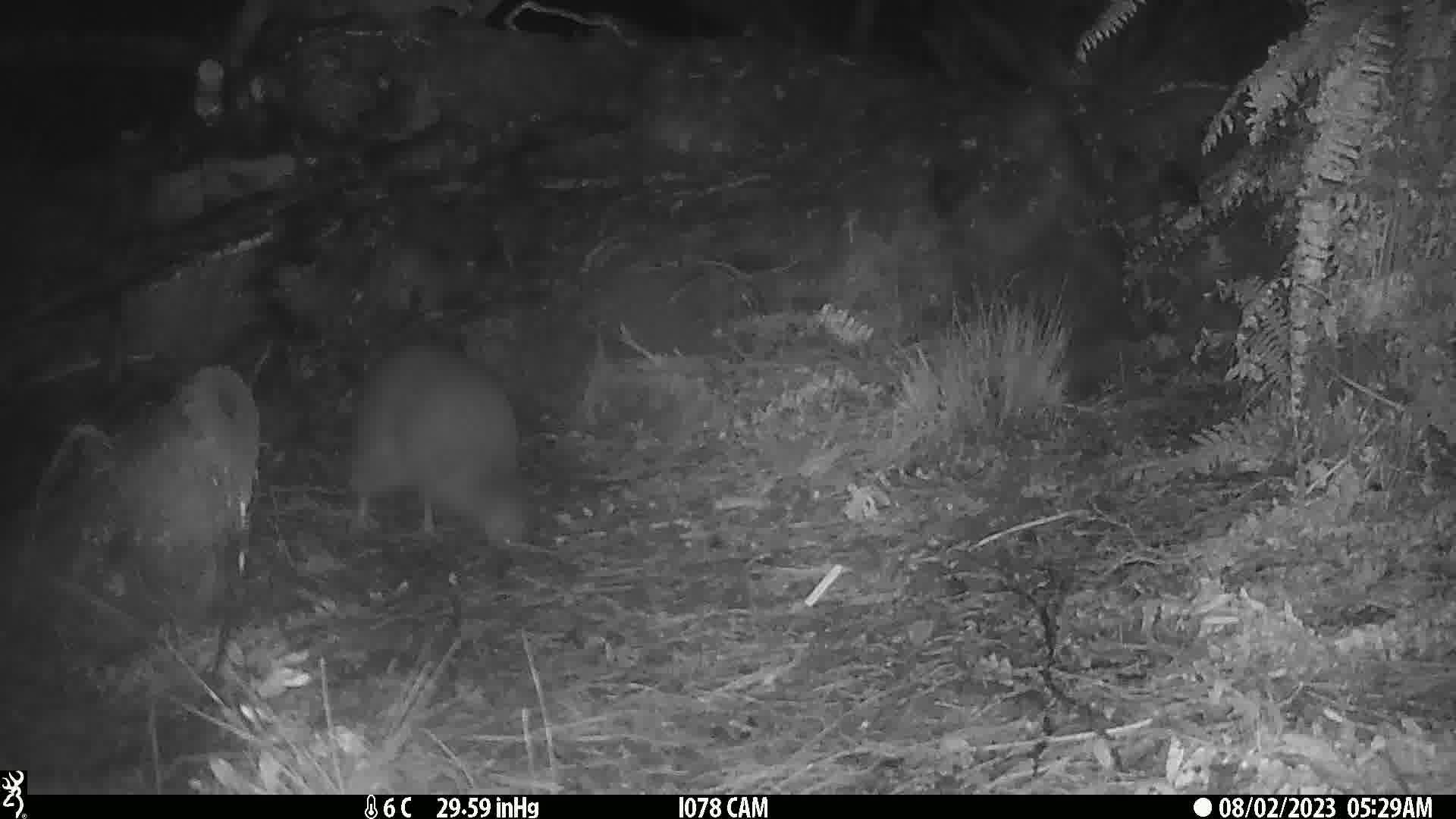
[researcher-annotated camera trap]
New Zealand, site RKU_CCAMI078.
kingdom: Animalia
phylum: Chordata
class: Aves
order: Apterygiformes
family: Apterygidae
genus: Apteryx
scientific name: Apteryx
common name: kiwi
Kiwi (Apteryx).